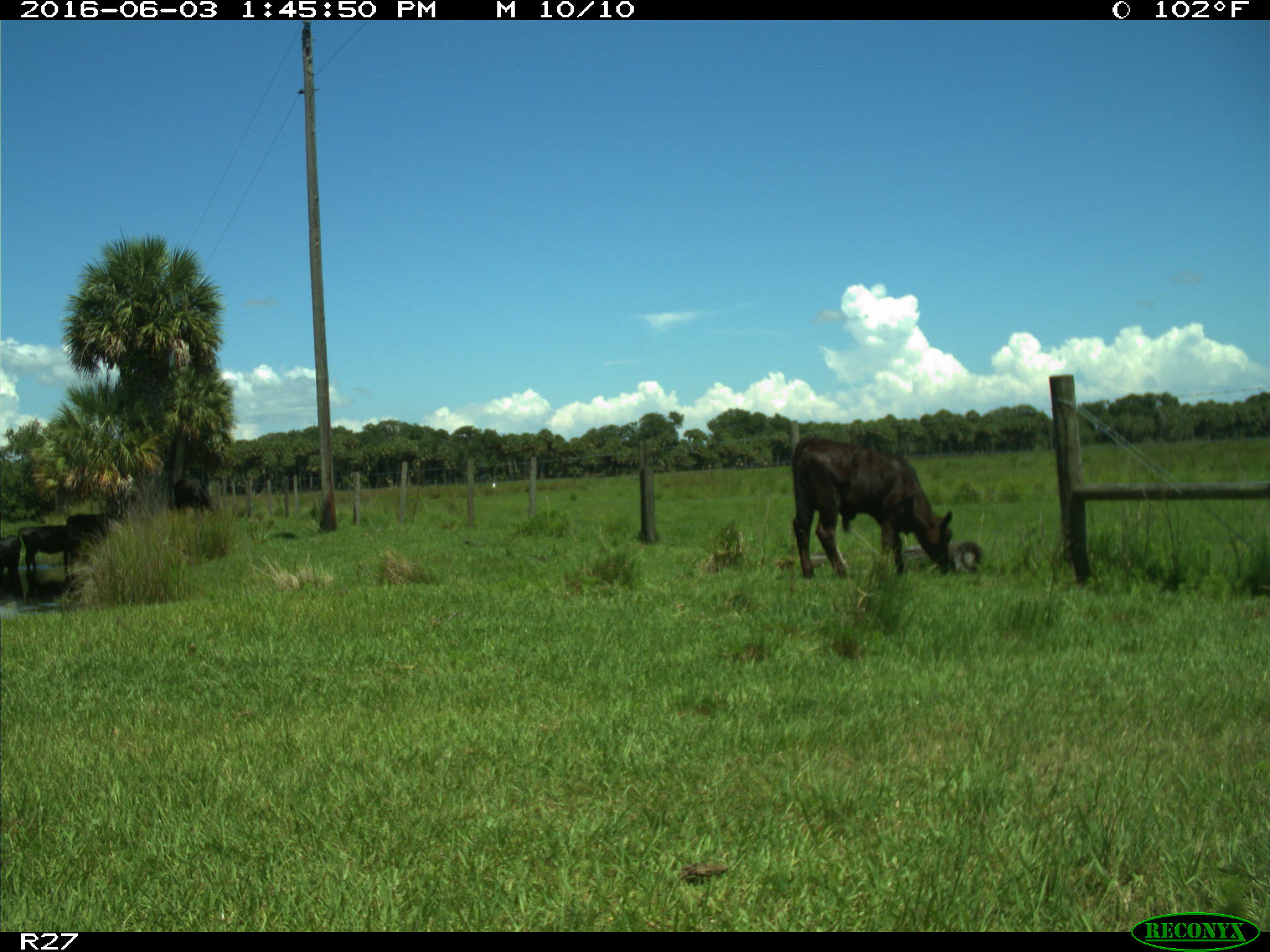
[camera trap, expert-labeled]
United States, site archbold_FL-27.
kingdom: Animalia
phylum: Chordata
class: Mammalia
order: Artiodactyla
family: Bovidae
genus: Bos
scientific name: Bos taurus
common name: domestic cow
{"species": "Bos taurus (domestic cow)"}